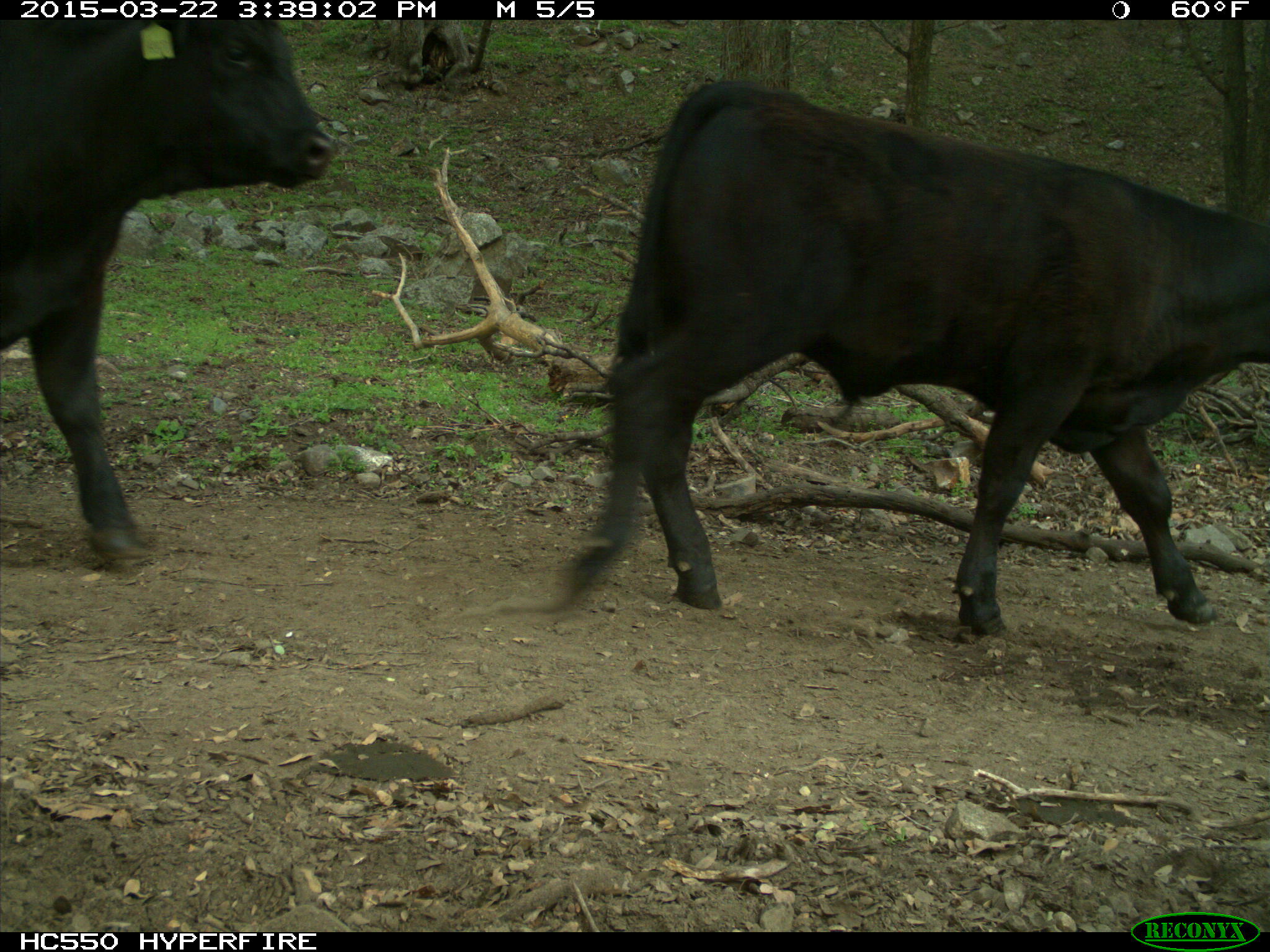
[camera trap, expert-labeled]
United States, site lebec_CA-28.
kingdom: Animalia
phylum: Chordata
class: Mammalia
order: Artiodactyla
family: Bovidae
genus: Bos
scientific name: Bos taurus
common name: domestic cow